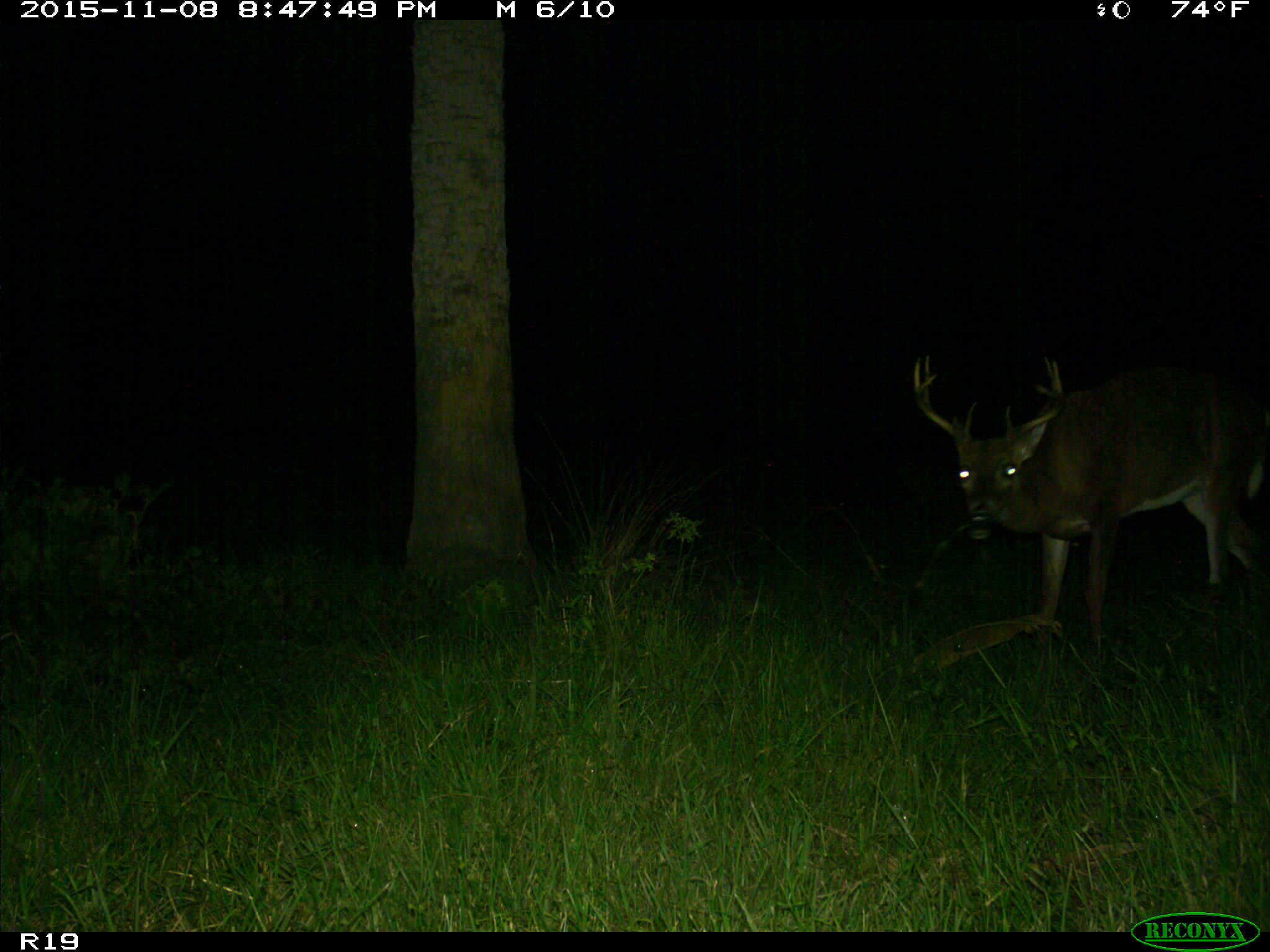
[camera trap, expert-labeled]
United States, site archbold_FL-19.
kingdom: Animalia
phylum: Chordata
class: Mammalia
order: Artiodactyla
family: Cervidae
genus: Odocoileus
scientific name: Odocoileus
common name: deer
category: unidentified deer